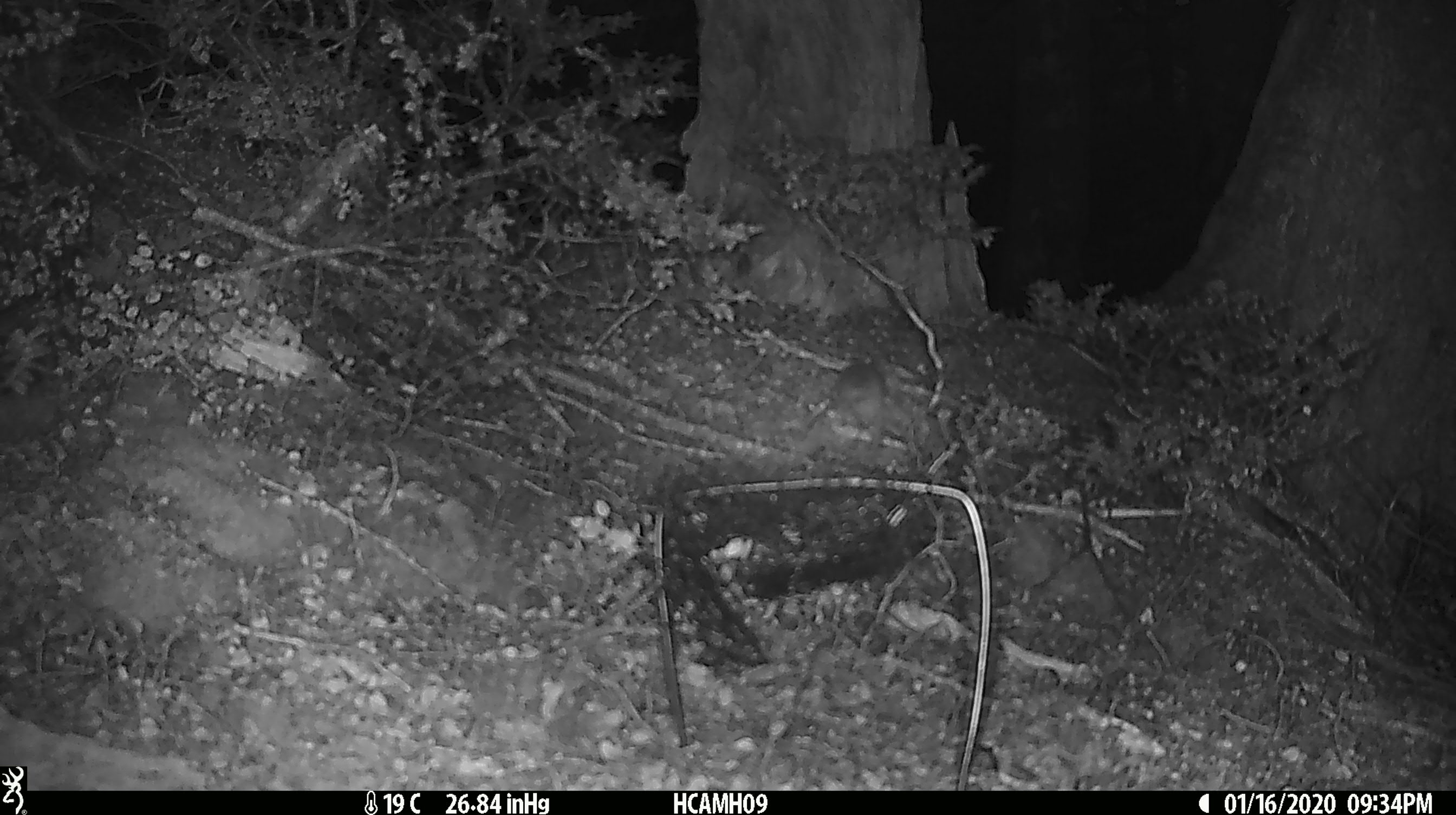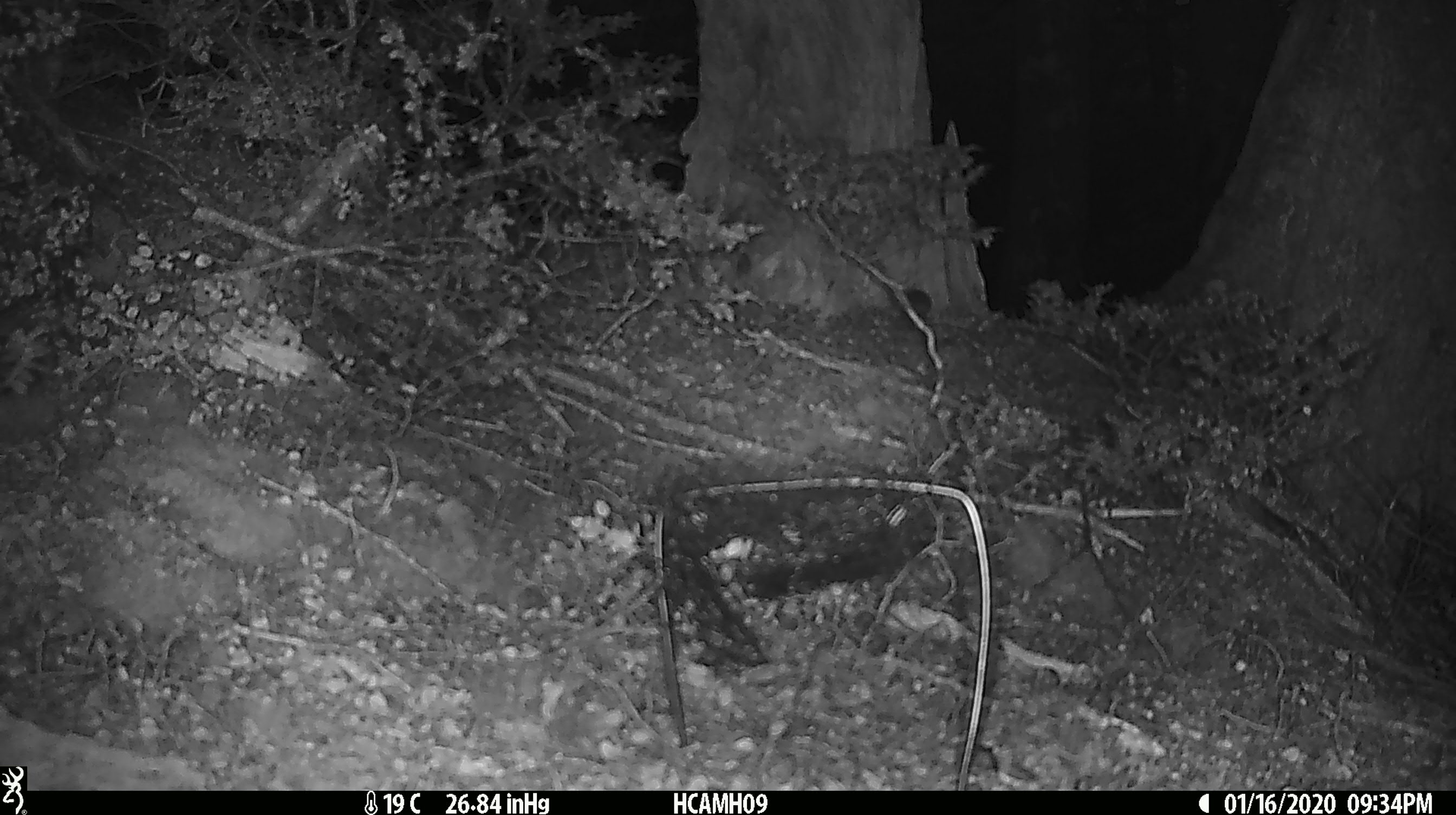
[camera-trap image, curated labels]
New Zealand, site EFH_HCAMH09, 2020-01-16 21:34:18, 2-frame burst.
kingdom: Animalia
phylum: Chordata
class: Mammalia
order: Rodentia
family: Muridae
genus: Mus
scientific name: Mus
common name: mouse